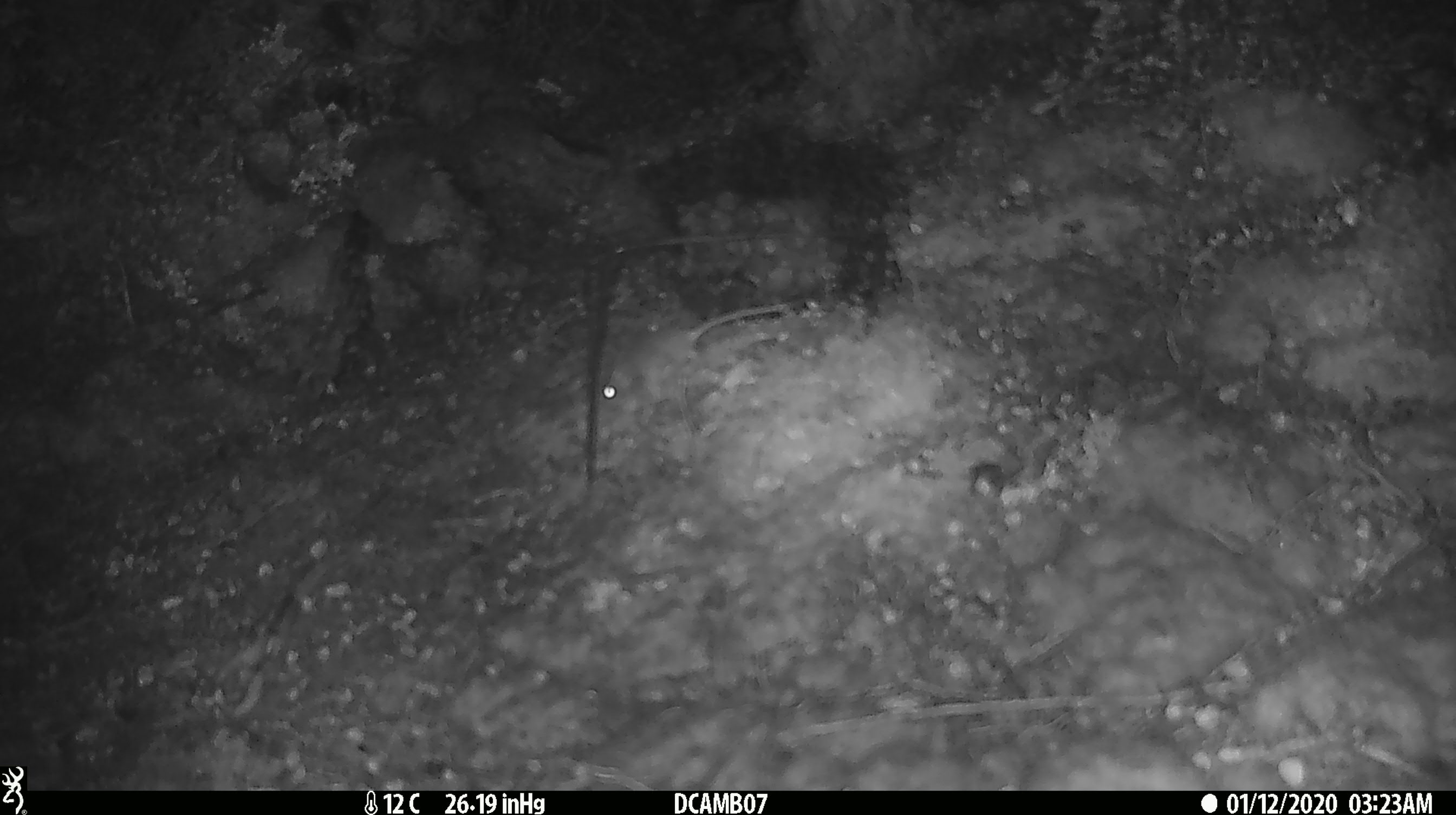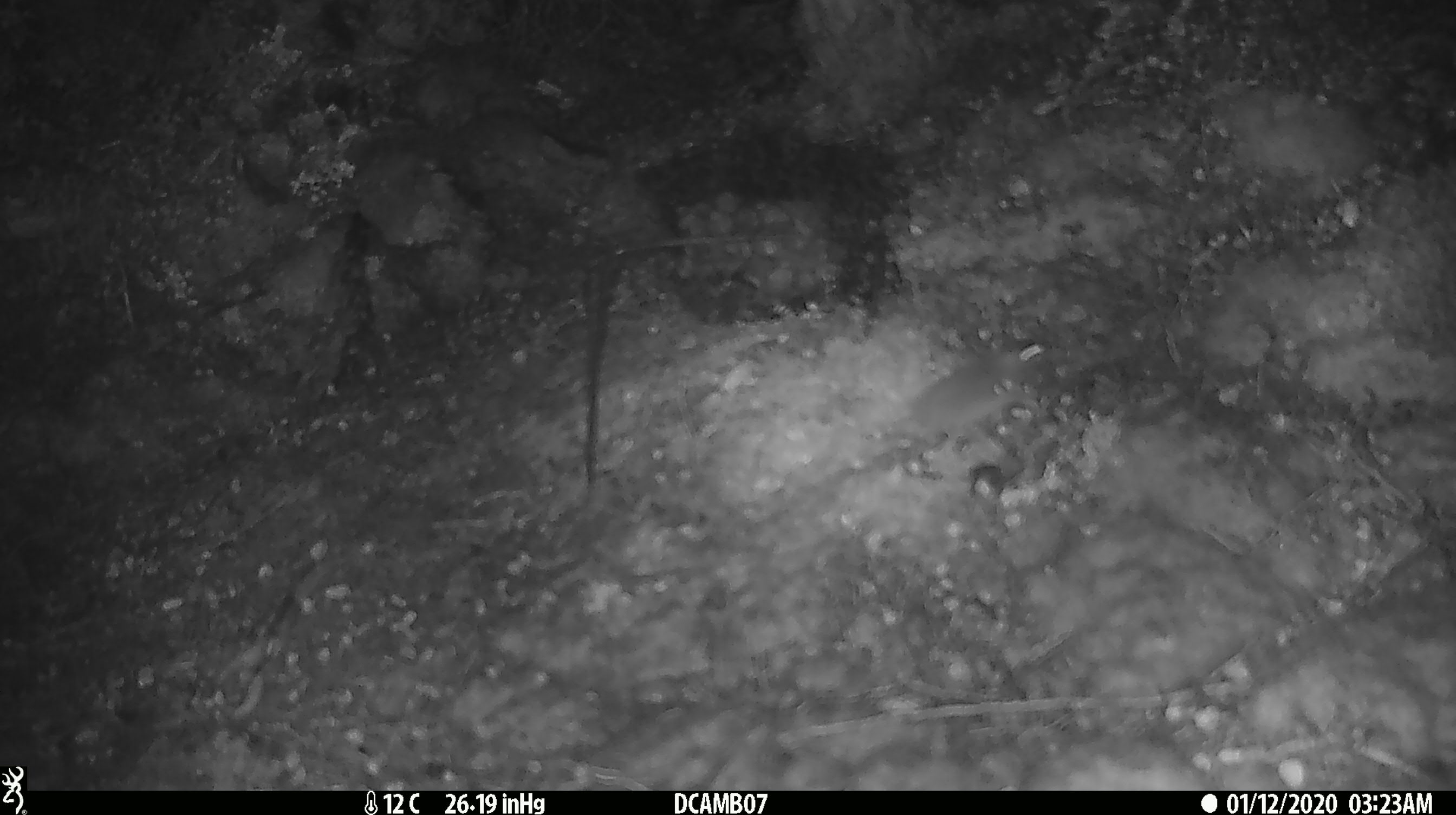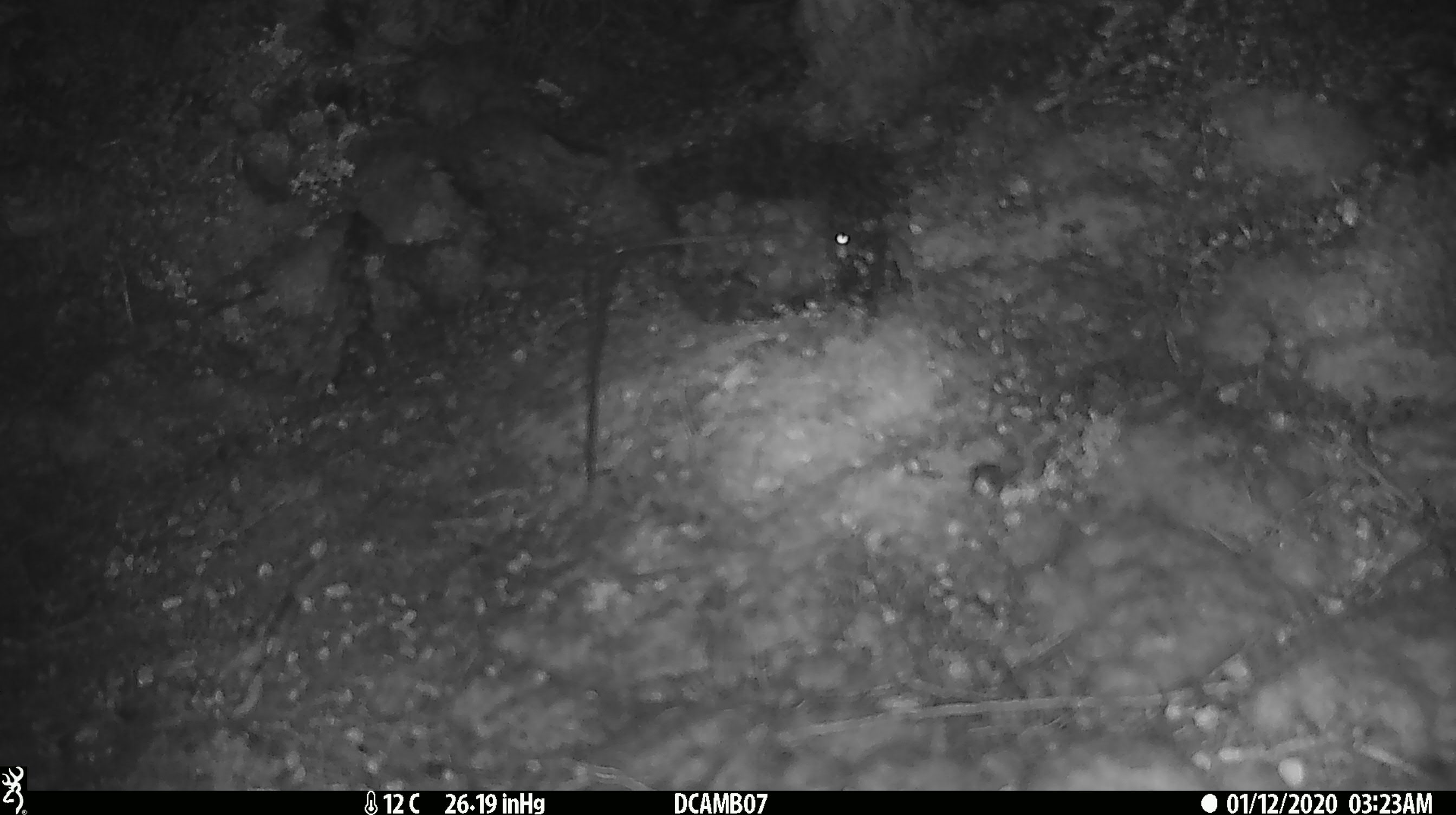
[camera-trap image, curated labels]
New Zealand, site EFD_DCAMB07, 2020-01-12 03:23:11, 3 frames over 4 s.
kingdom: Animalia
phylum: Chordata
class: Mammalia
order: Rodentia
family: Muridae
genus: Mus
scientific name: Mus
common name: mouse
Mouse (Mus).